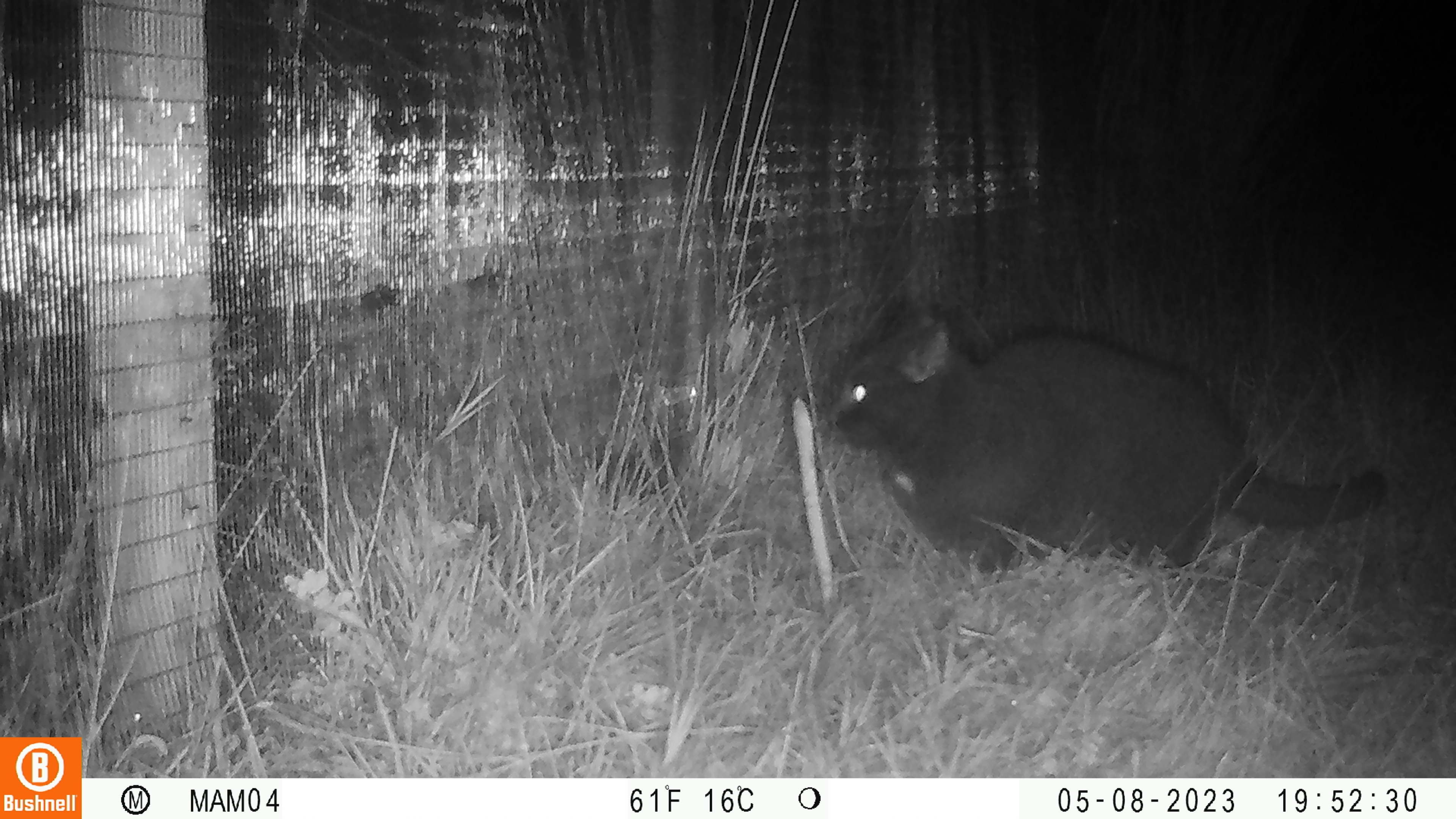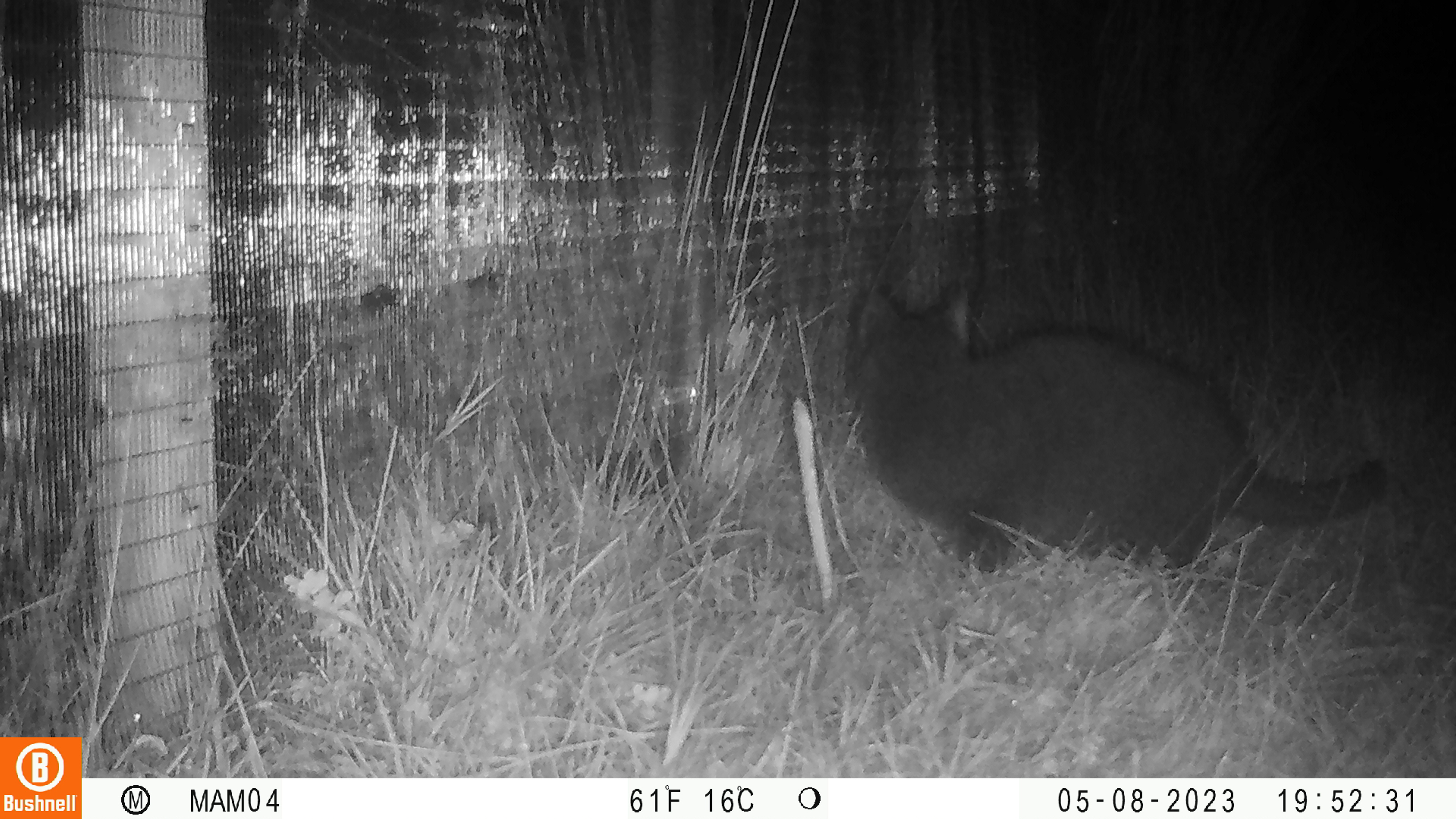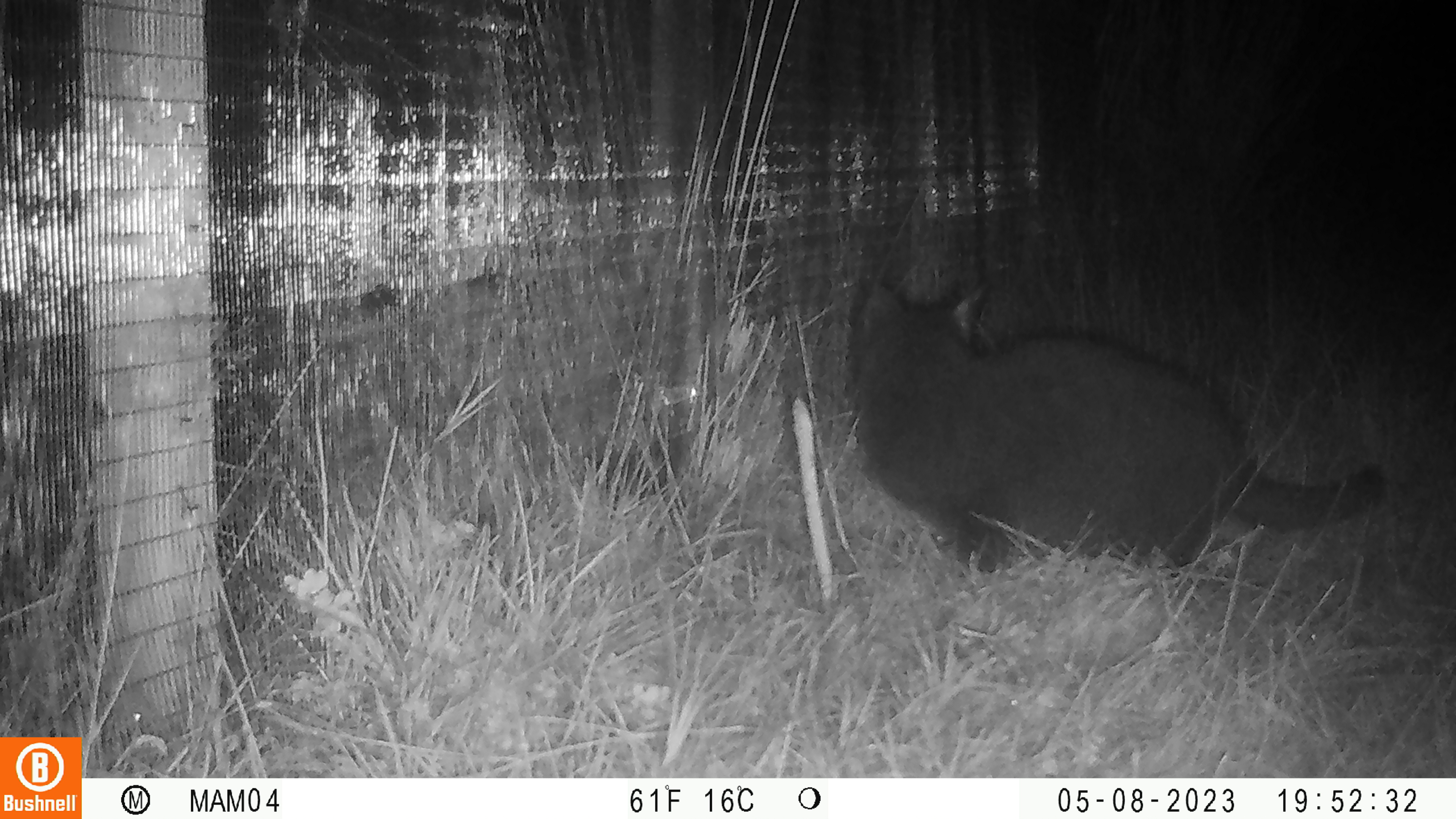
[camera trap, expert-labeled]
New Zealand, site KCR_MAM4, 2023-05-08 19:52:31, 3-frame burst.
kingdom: Animalia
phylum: Chordata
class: Mammalia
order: Carnivora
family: Felidae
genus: Felis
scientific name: Felis catus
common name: domestic cat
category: cat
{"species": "cat (domestic cat) (Felis catus)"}